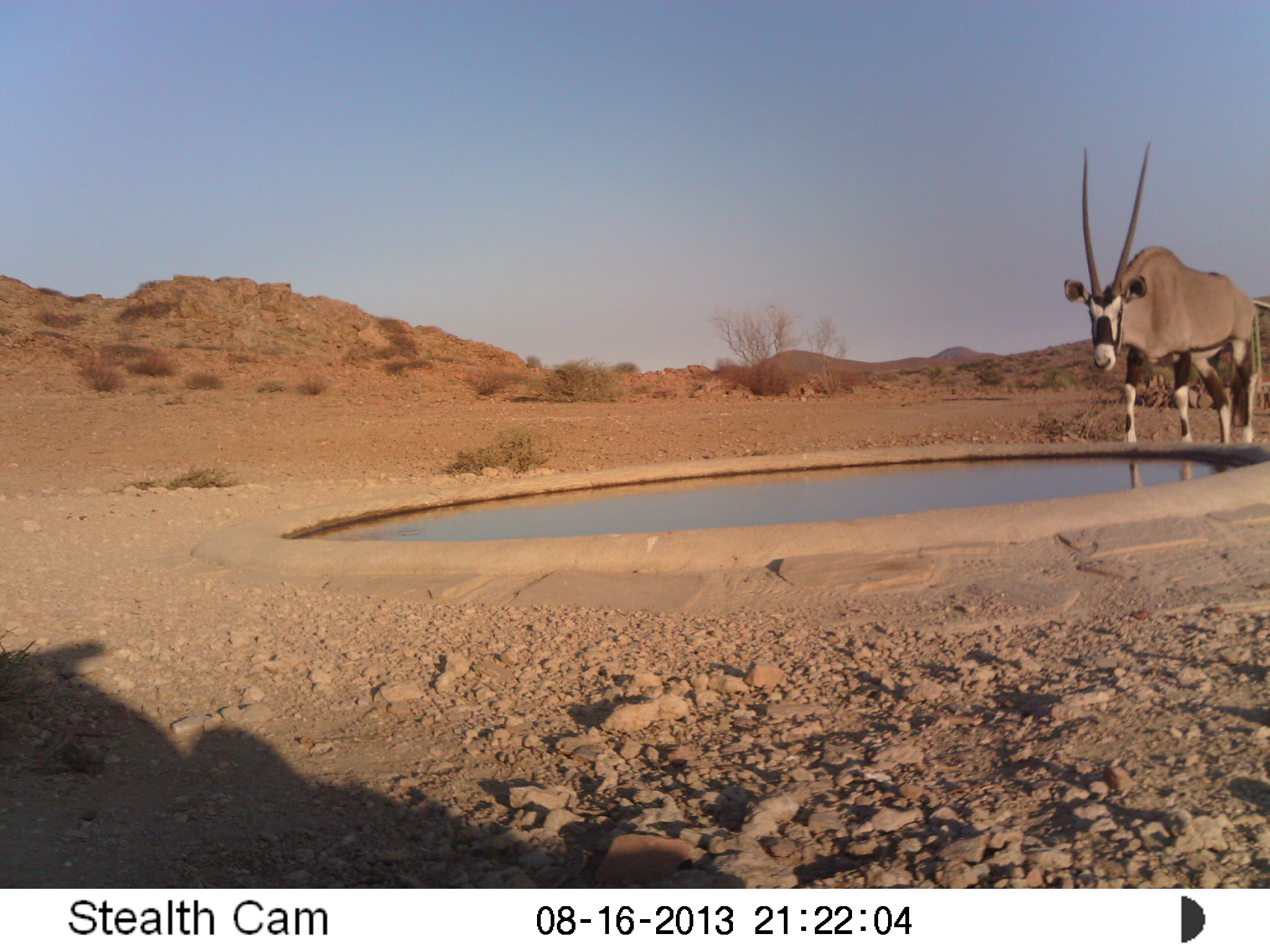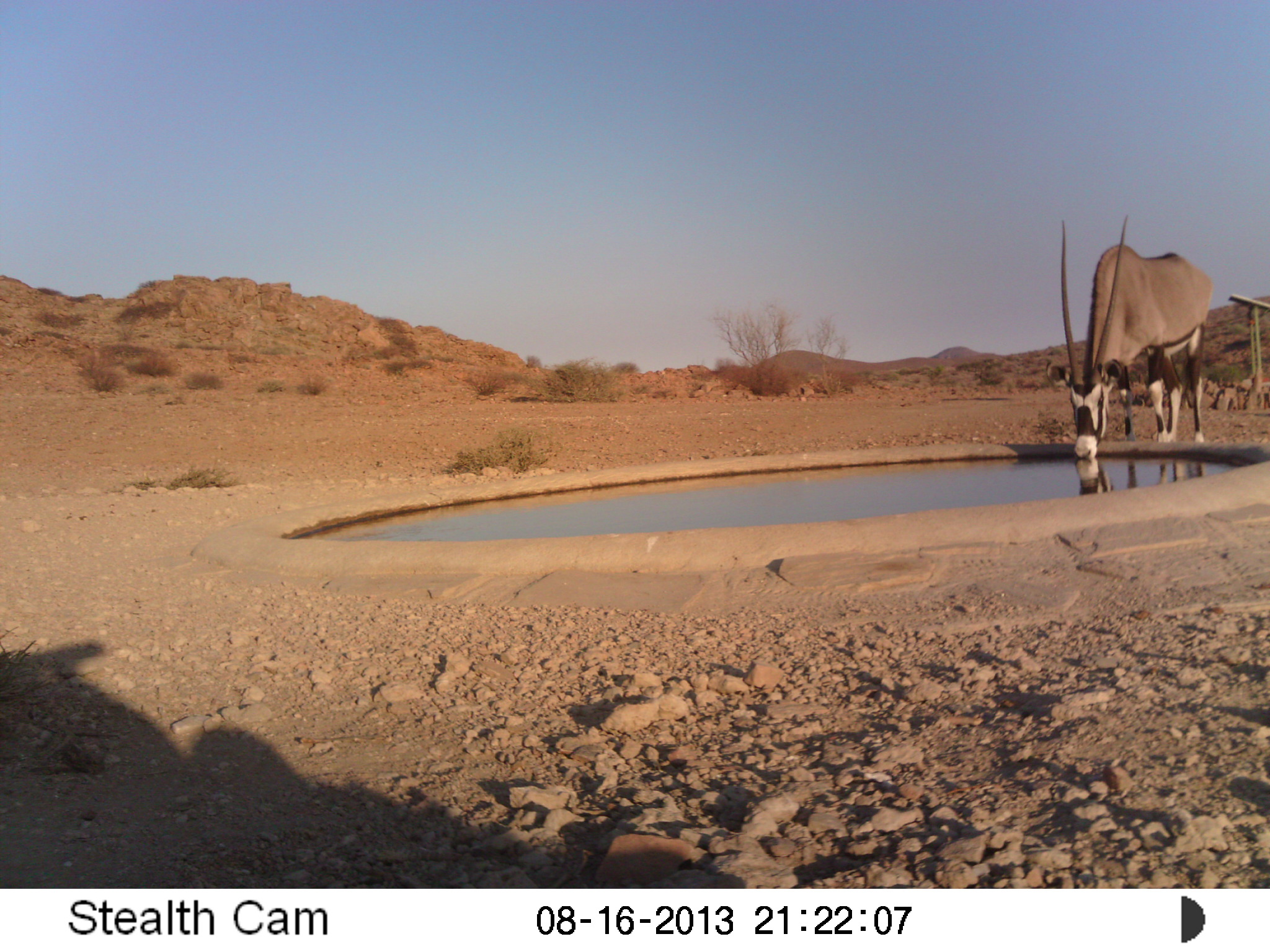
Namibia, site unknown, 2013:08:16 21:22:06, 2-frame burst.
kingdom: Animalia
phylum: Chordata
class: Mammalia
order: Artiodactyla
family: Bovidae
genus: Oryx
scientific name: Oryx gazella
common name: gemsbok